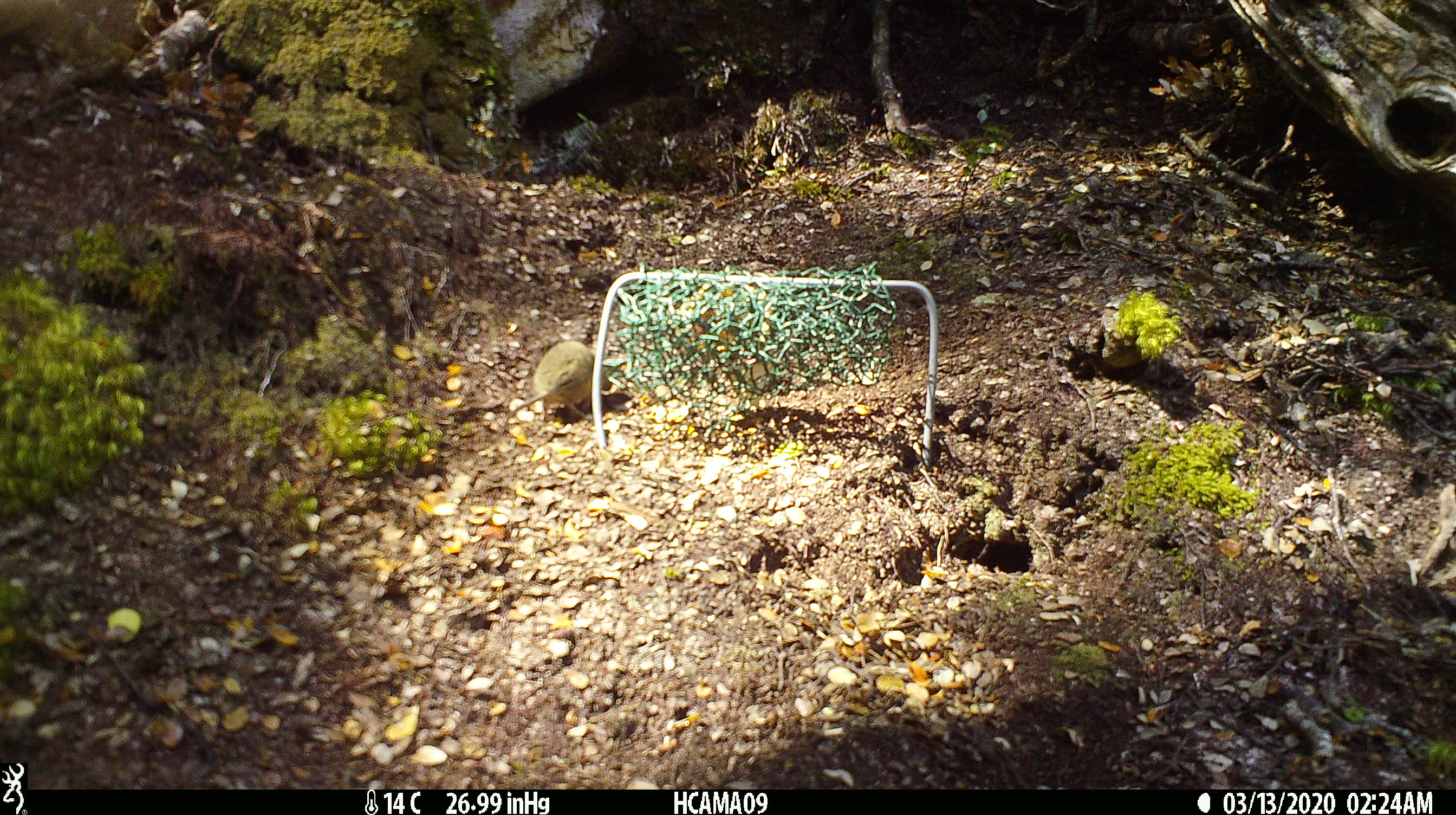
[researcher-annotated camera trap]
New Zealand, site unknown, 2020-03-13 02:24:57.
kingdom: Animalia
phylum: Chordata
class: Mammalia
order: Rodentia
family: Muridae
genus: Mus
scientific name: Mus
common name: mouse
Mouse (Mus).